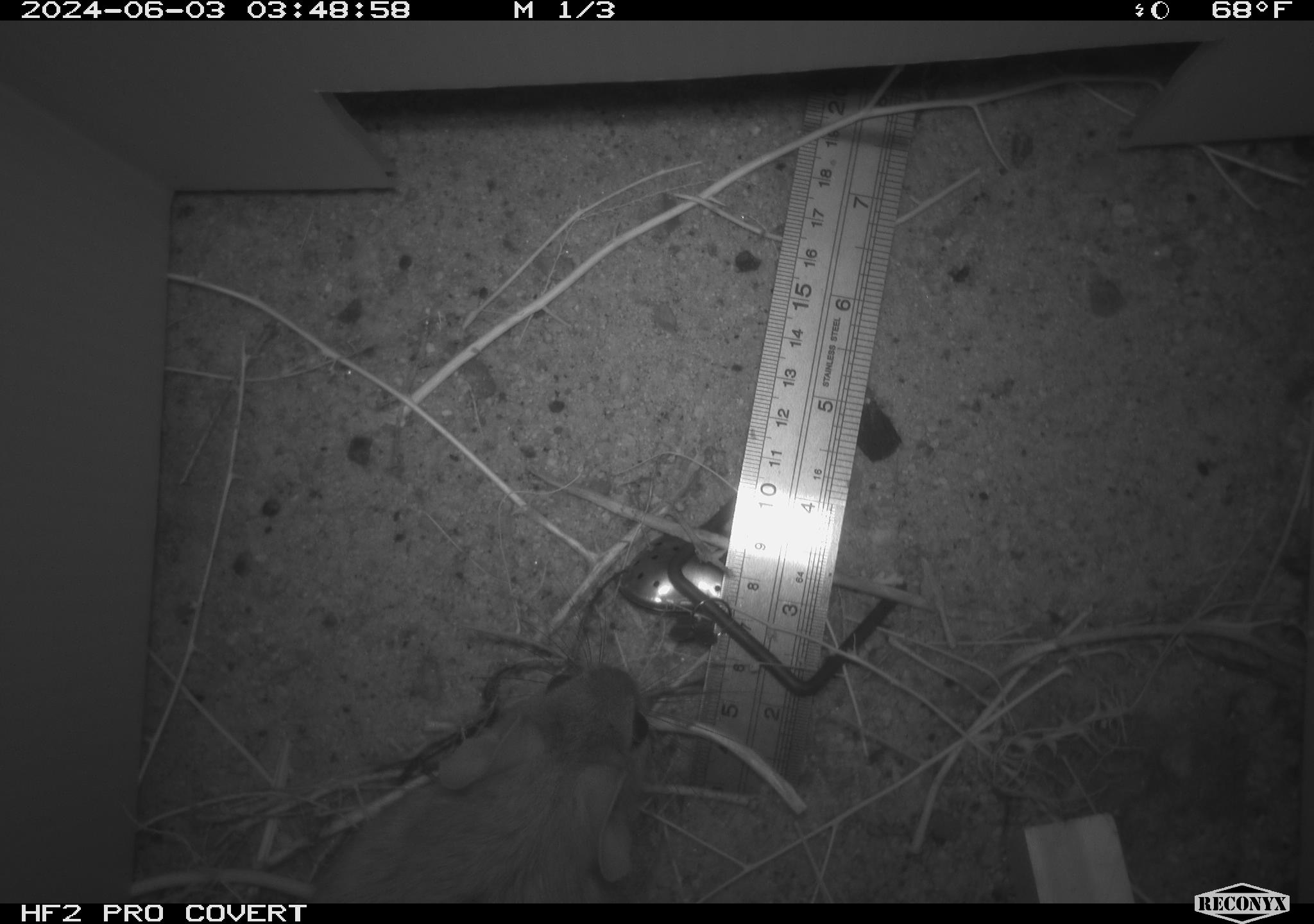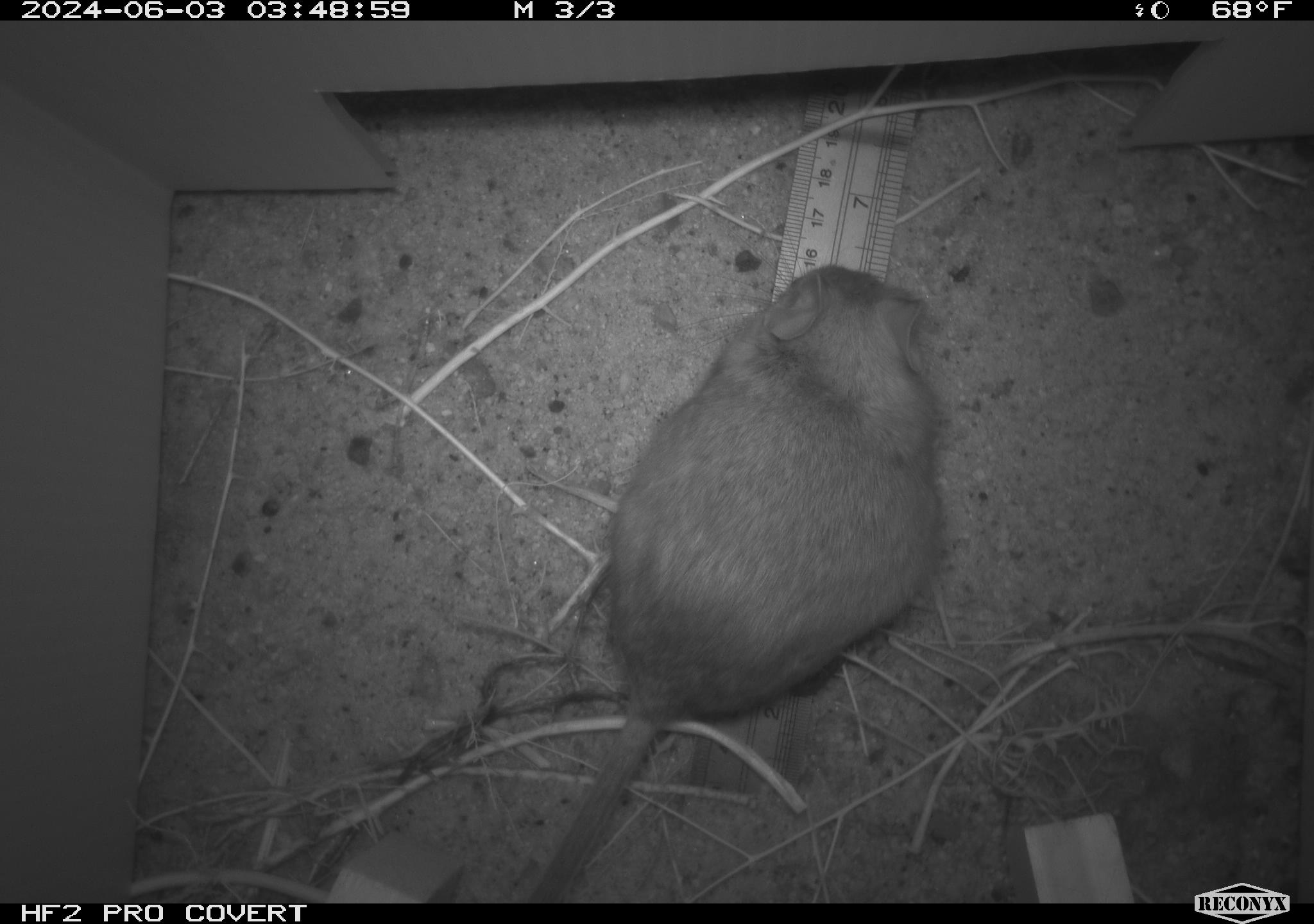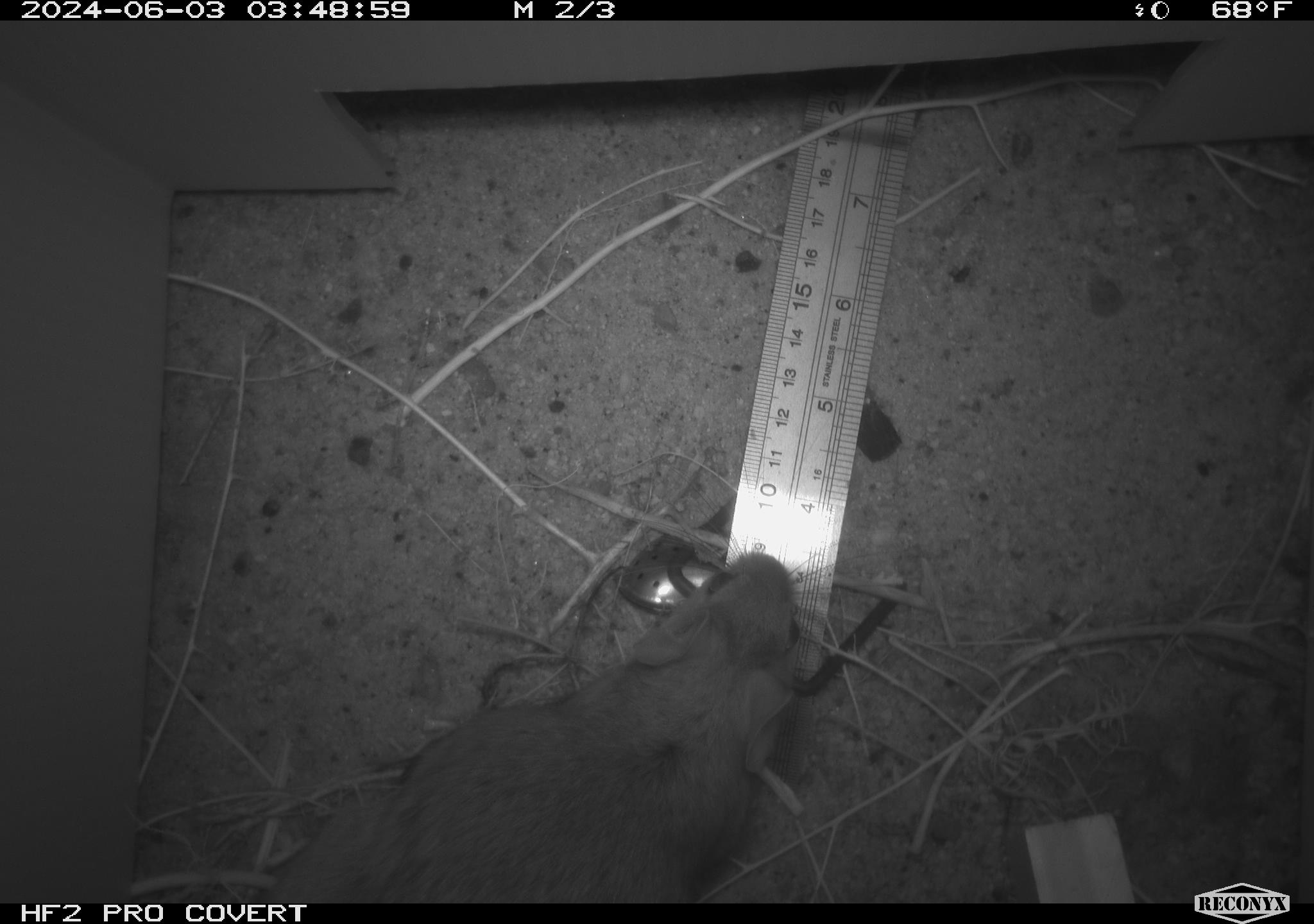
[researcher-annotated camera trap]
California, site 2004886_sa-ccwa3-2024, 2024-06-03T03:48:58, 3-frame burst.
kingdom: Animalia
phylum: Chordata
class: Mammalia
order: Rodentia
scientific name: Rodentia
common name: woodrat or rat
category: woodrat or rat species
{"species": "woodrat or rat species (woodrat or rat) (Rodentia)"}